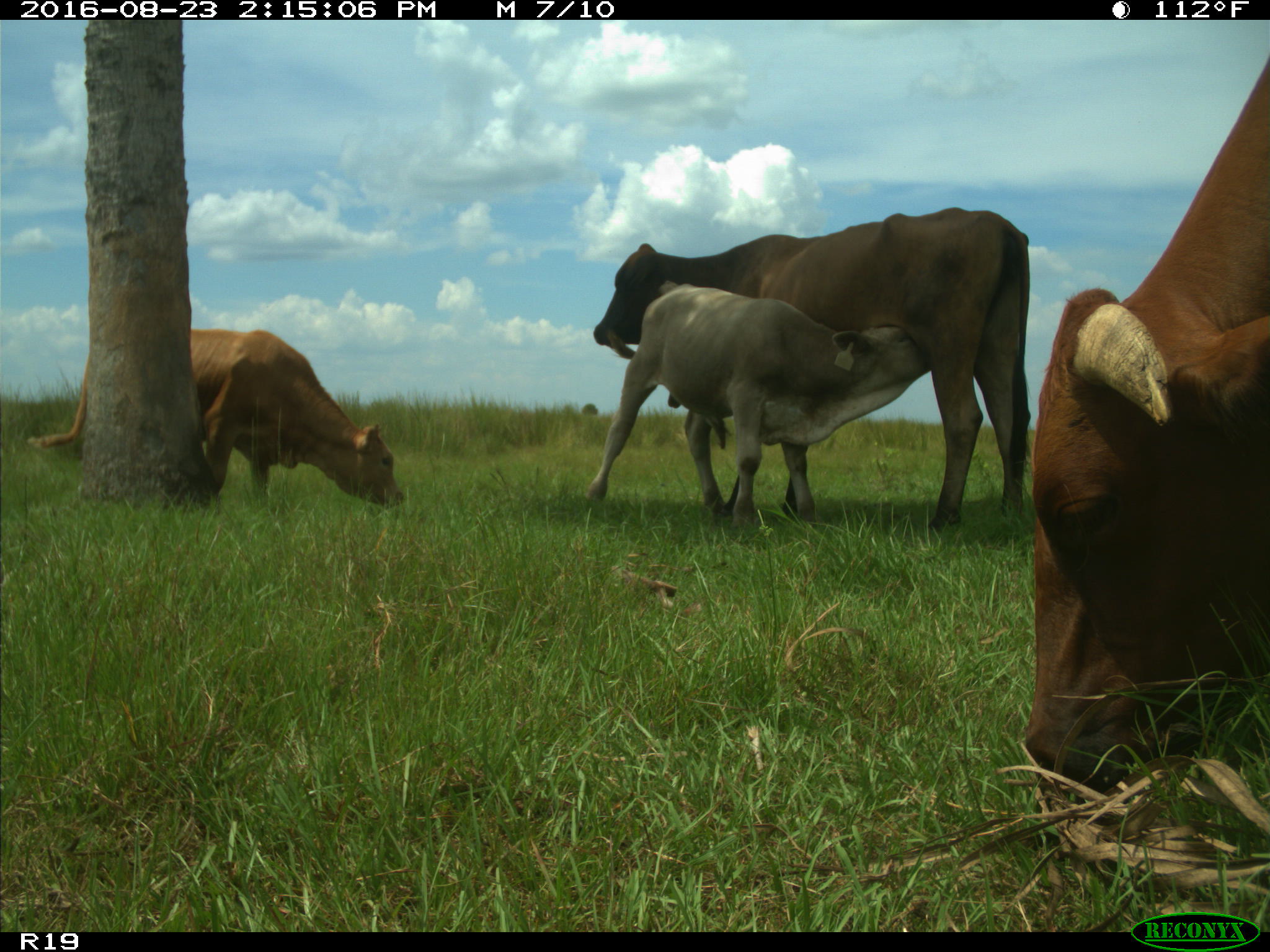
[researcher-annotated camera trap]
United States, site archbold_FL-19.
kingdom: Animalia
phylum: Chordata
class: Mammalia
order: Artiodactyla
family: Bovidae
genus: Bos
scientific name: Bos taurus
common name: domestic cow